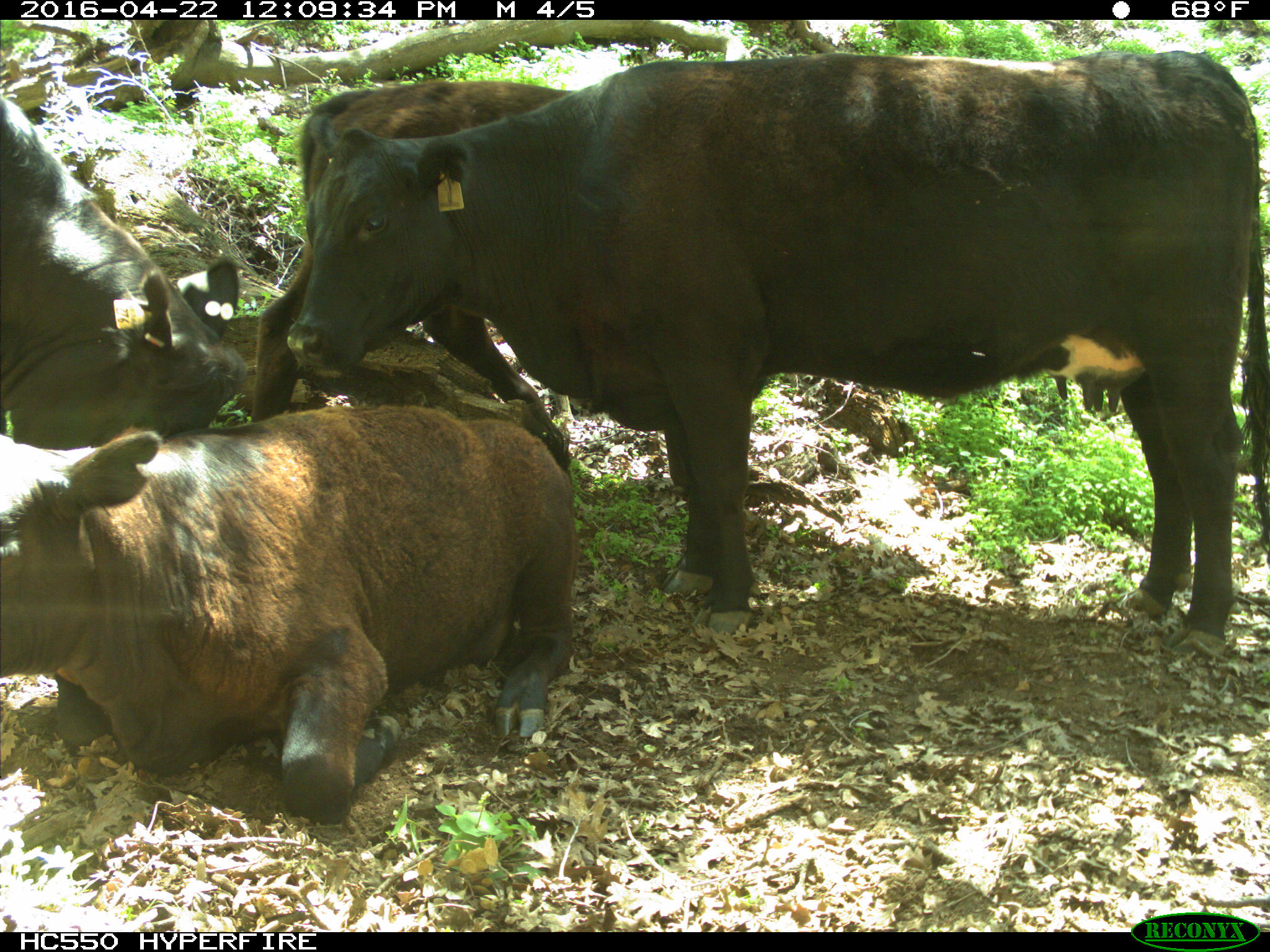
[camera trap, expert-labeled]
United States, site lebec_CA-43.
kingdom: Animalia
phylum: Chordata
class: Mammalia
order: Artiodactyla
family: Bovidae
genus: Bos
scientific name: Bos taurus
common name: domestic cow